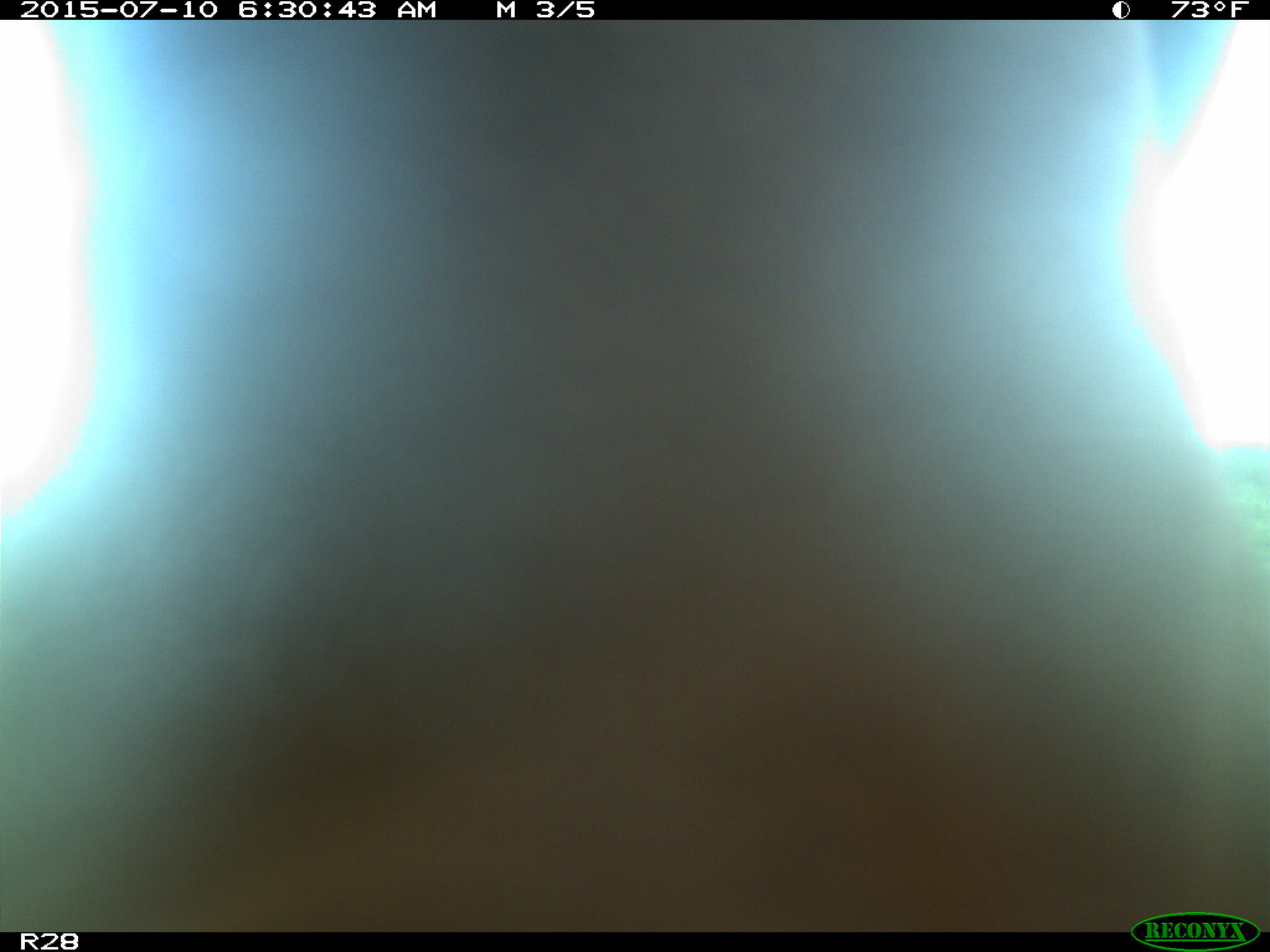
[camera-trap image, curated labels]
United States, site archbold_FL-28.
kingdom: Animalia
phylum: Chordata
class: Mammalia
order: Artiodactyla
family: Bovidae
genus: Bos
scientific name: Bos taurus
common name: domestic cow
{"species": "Bos taurus (domestic cow)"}